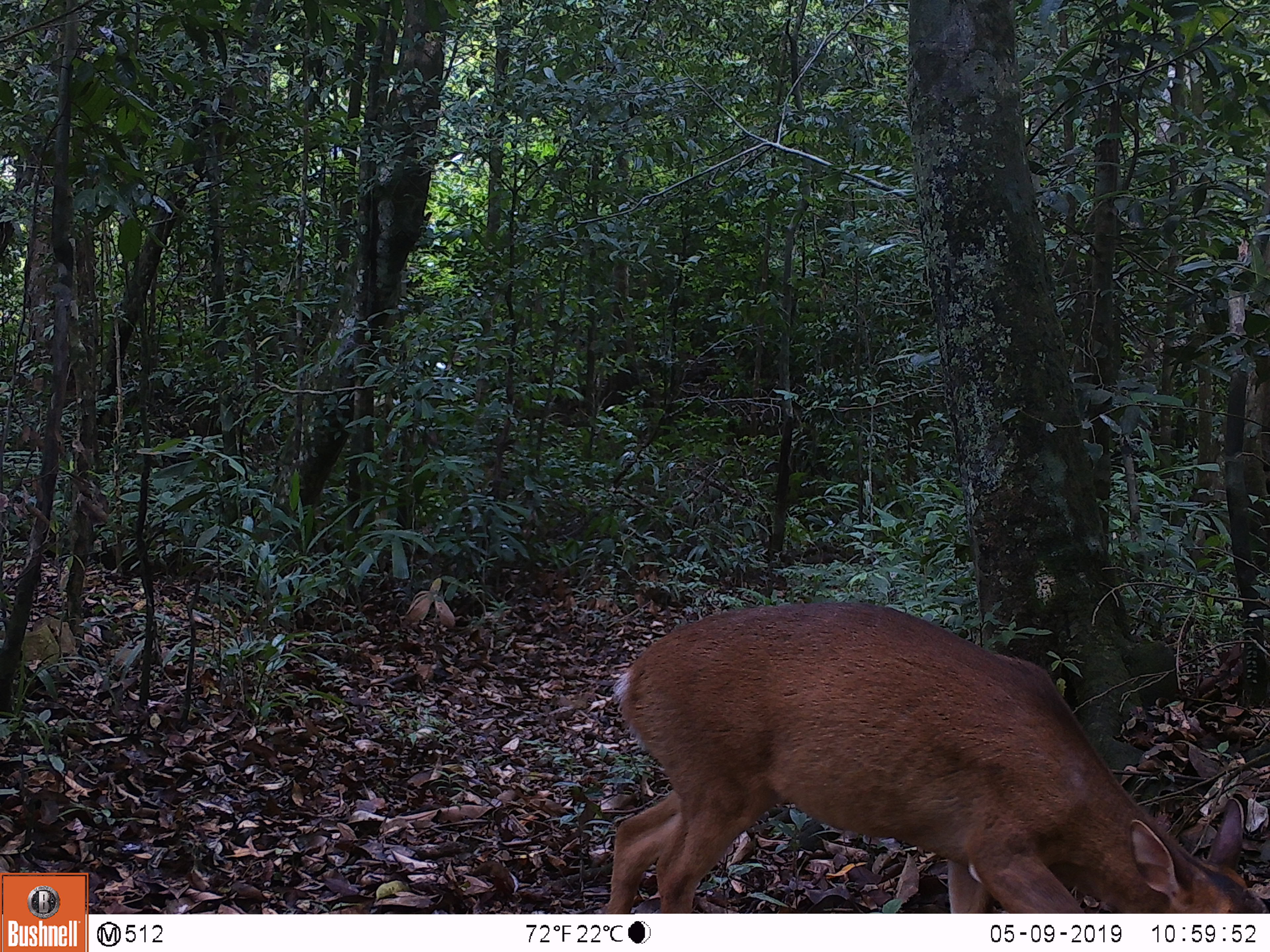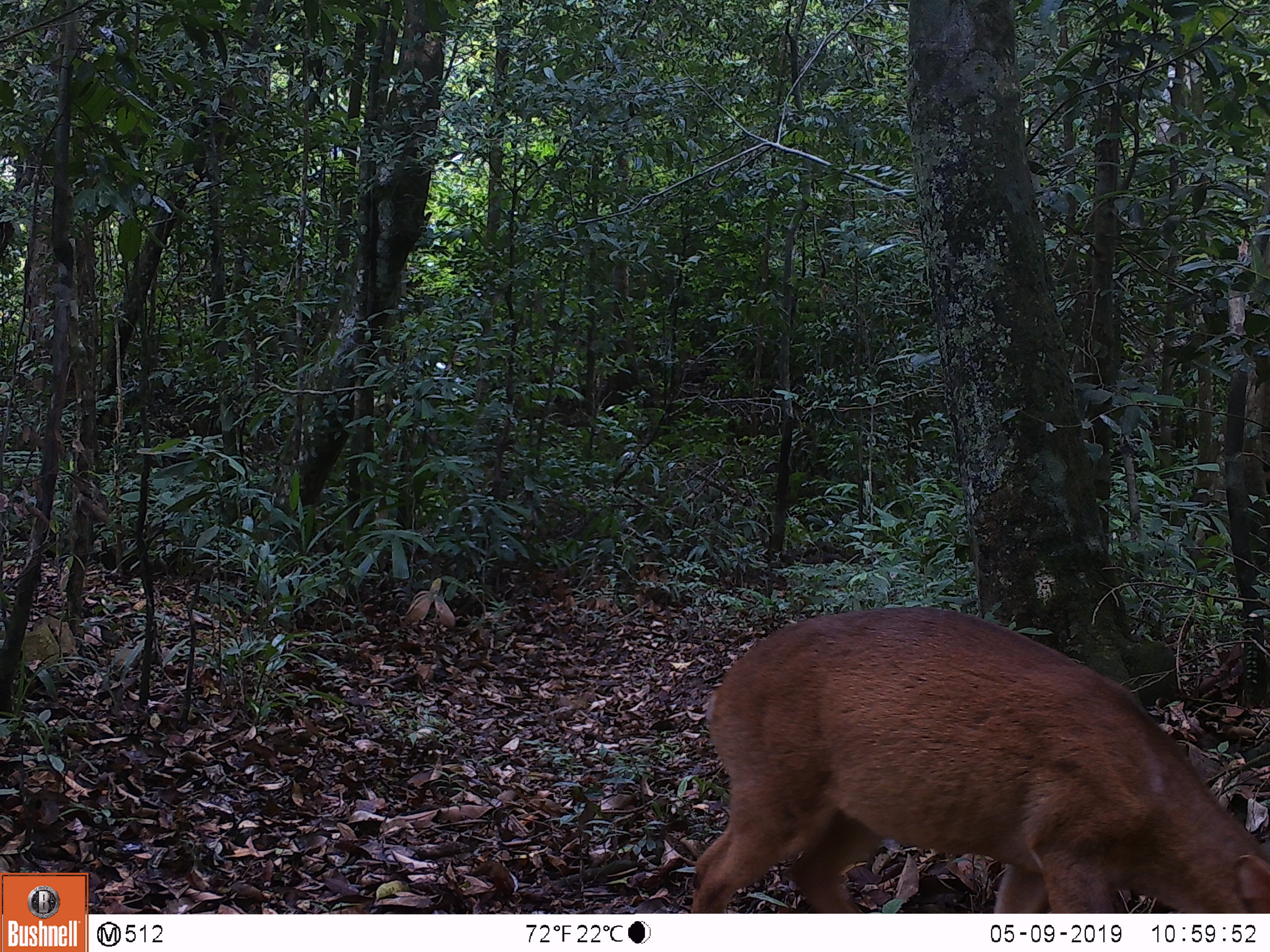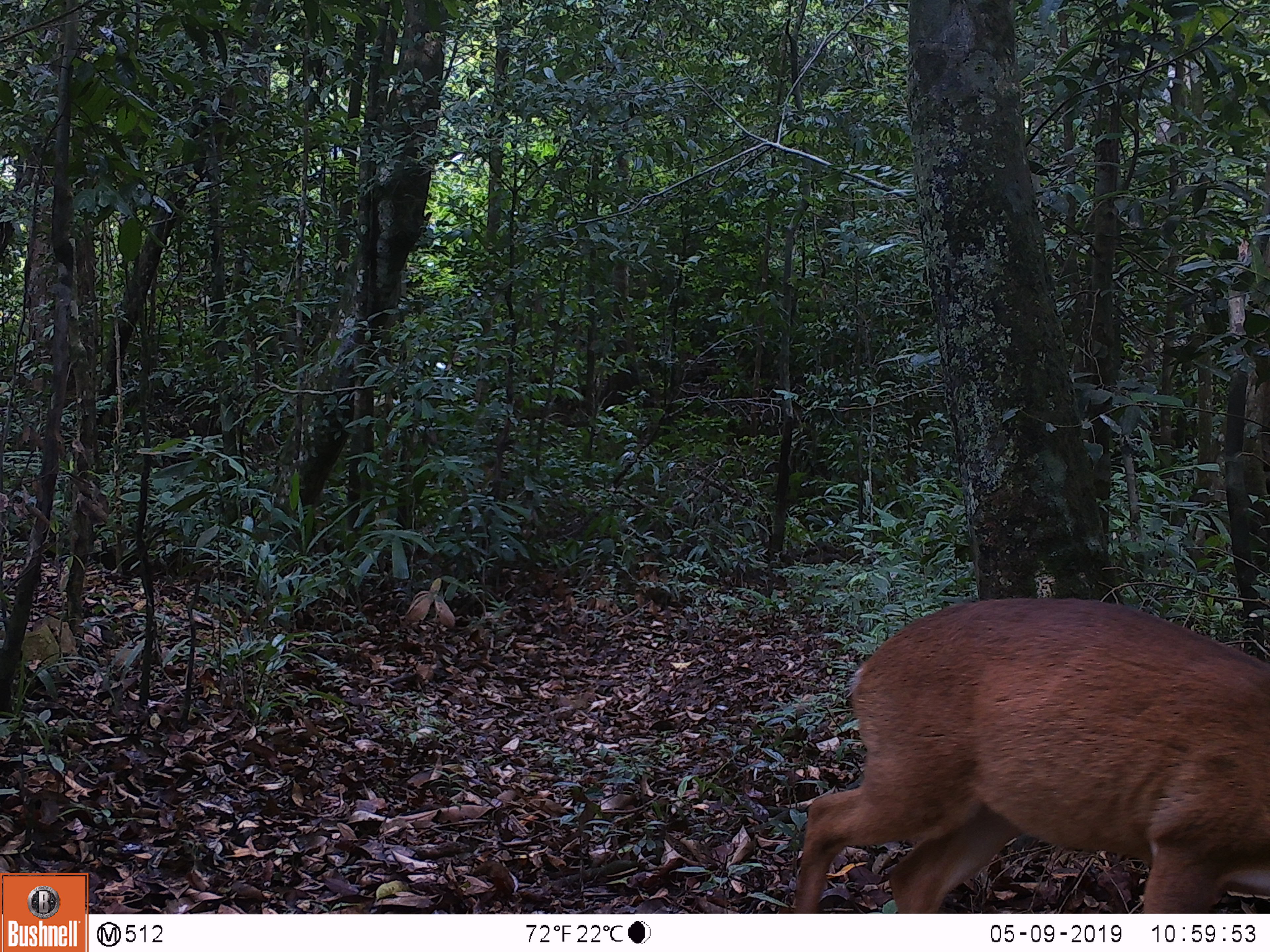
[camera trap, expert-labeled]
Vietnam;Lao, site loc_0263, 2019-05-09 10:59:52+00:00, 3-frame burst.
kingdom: Animalia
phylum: Chordata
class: Mammalia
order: Artiodactyla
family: Cervidae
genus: Muntiacus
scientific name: Muntiacus vuquangensis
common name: large-antlered muntjac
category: large antlered muntjac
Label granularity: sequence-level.